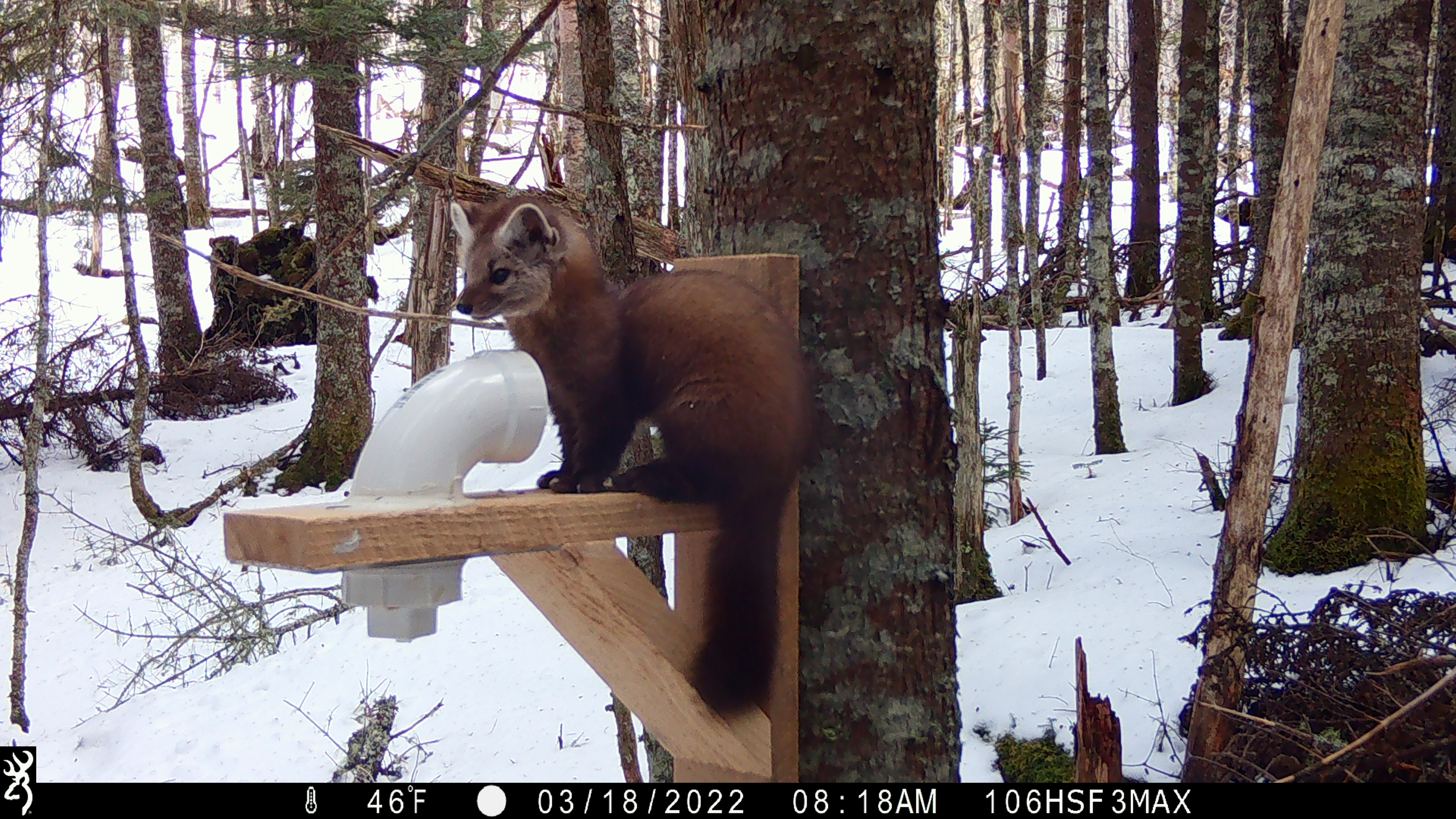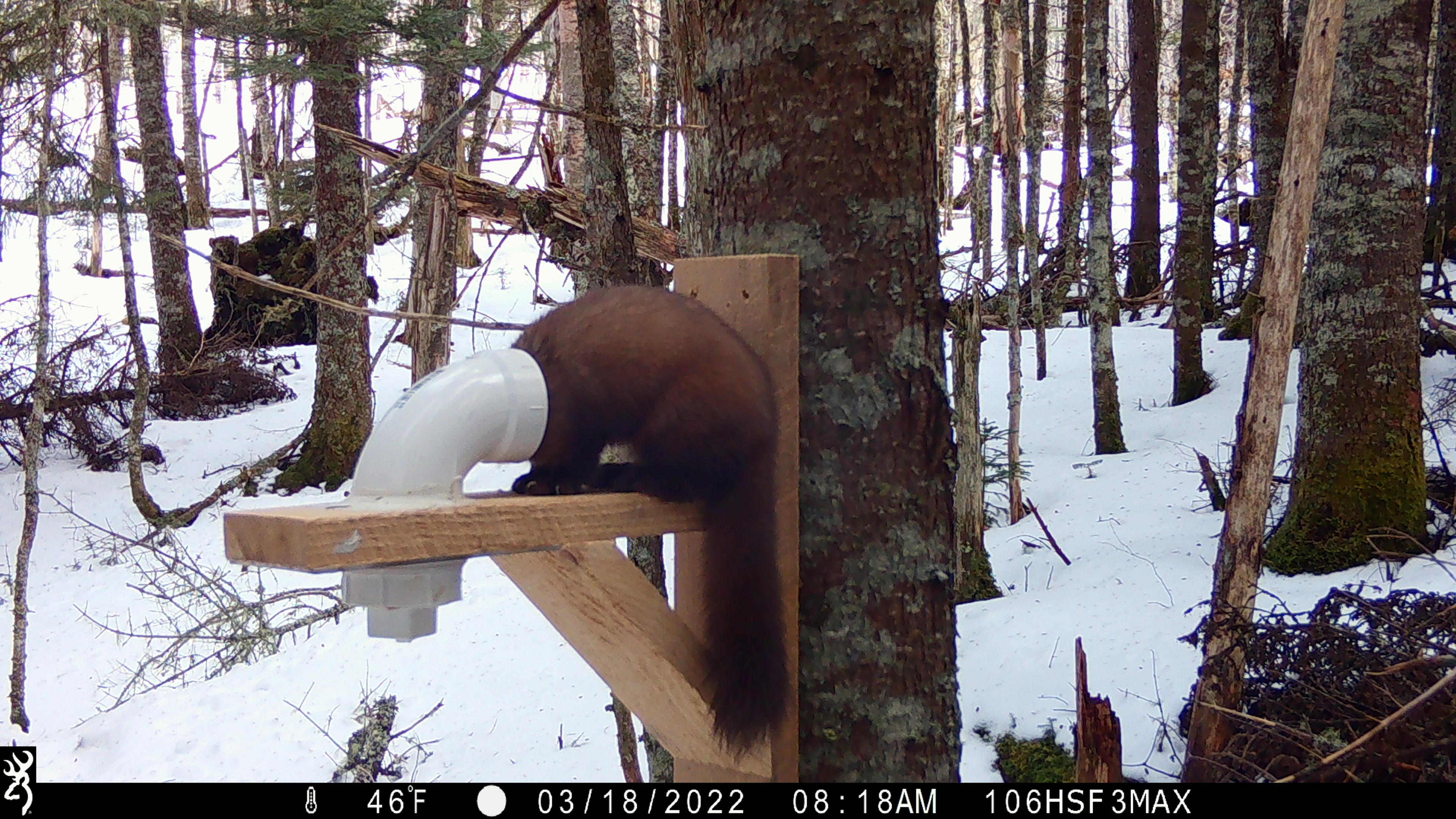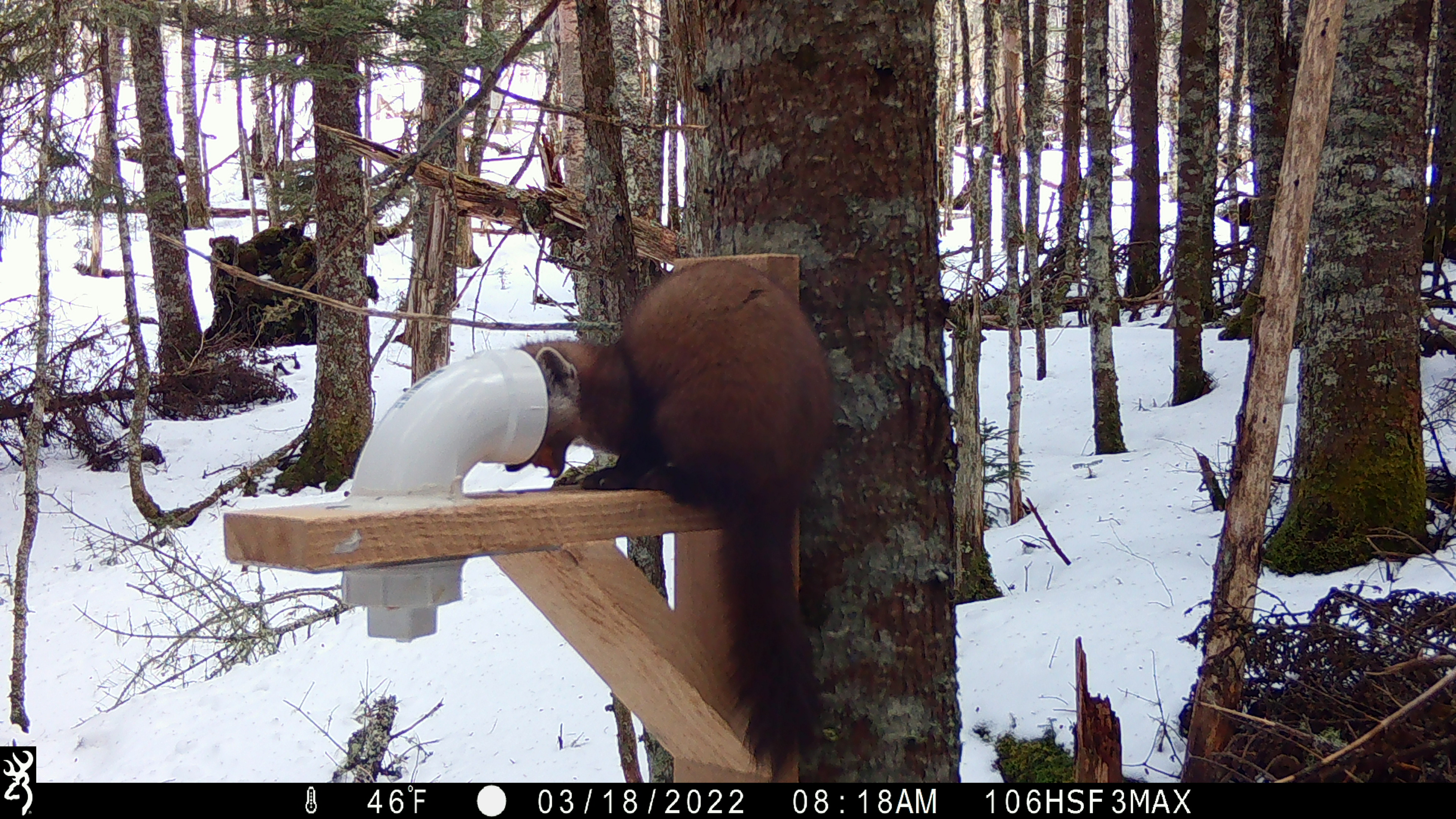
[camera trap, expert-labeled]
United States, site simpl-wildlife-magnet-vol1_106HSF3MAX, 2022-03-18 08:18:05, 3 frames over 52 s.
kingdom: Animalia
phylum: Chordata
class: Mammalia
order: Carnivora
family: Mustelidae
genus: Martes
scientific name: Martes americana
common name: american marten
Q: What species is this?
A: American marten (Martes americana).